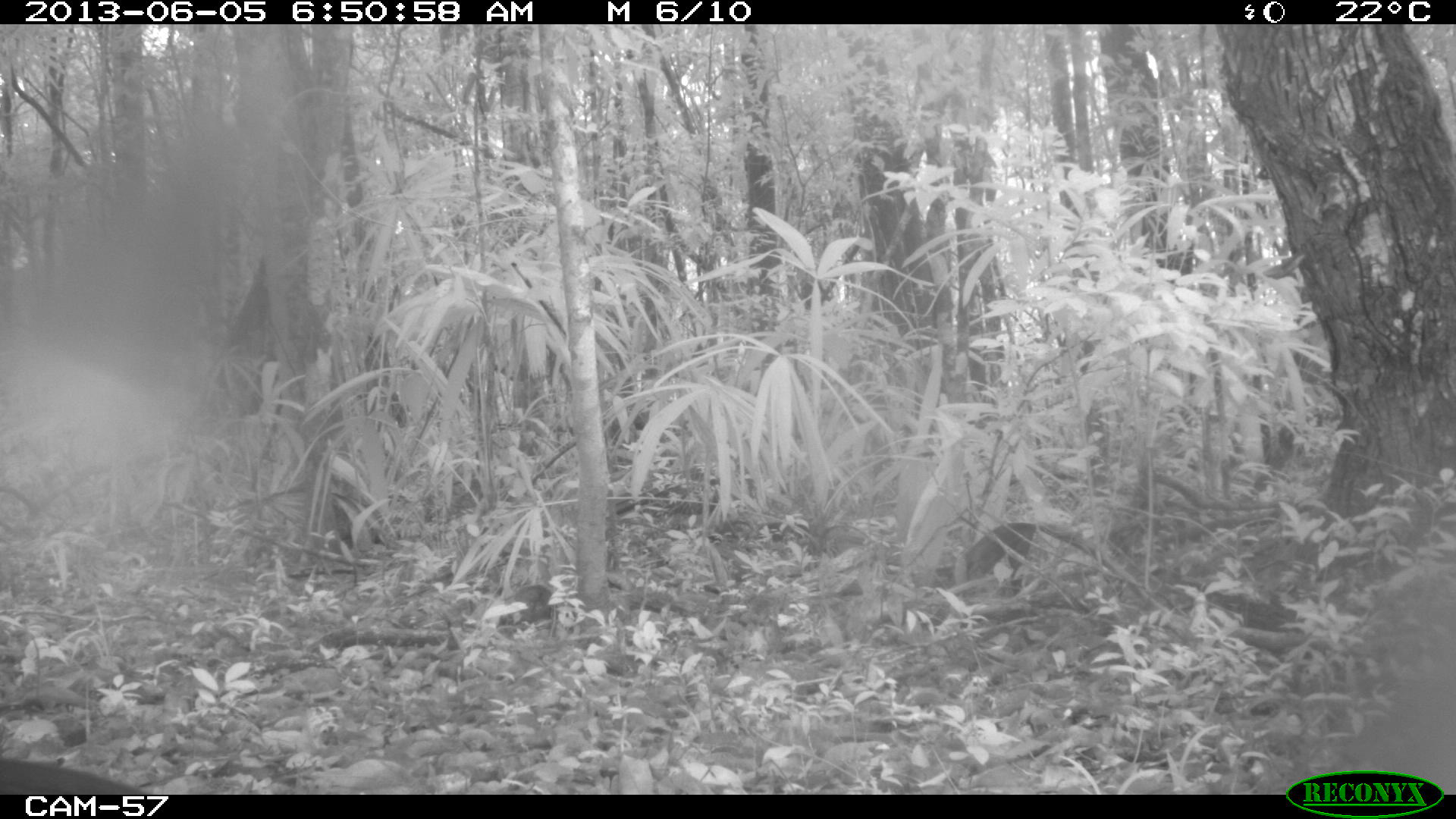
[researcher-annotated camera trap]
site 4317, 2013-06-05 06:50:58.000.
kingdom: Animalia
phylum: Chordata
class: Aves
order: Galliformes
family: Cracidae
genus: Crax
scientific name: Crax rubra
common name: great curassow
Crax rubra (great curassow), count 1, sex male.